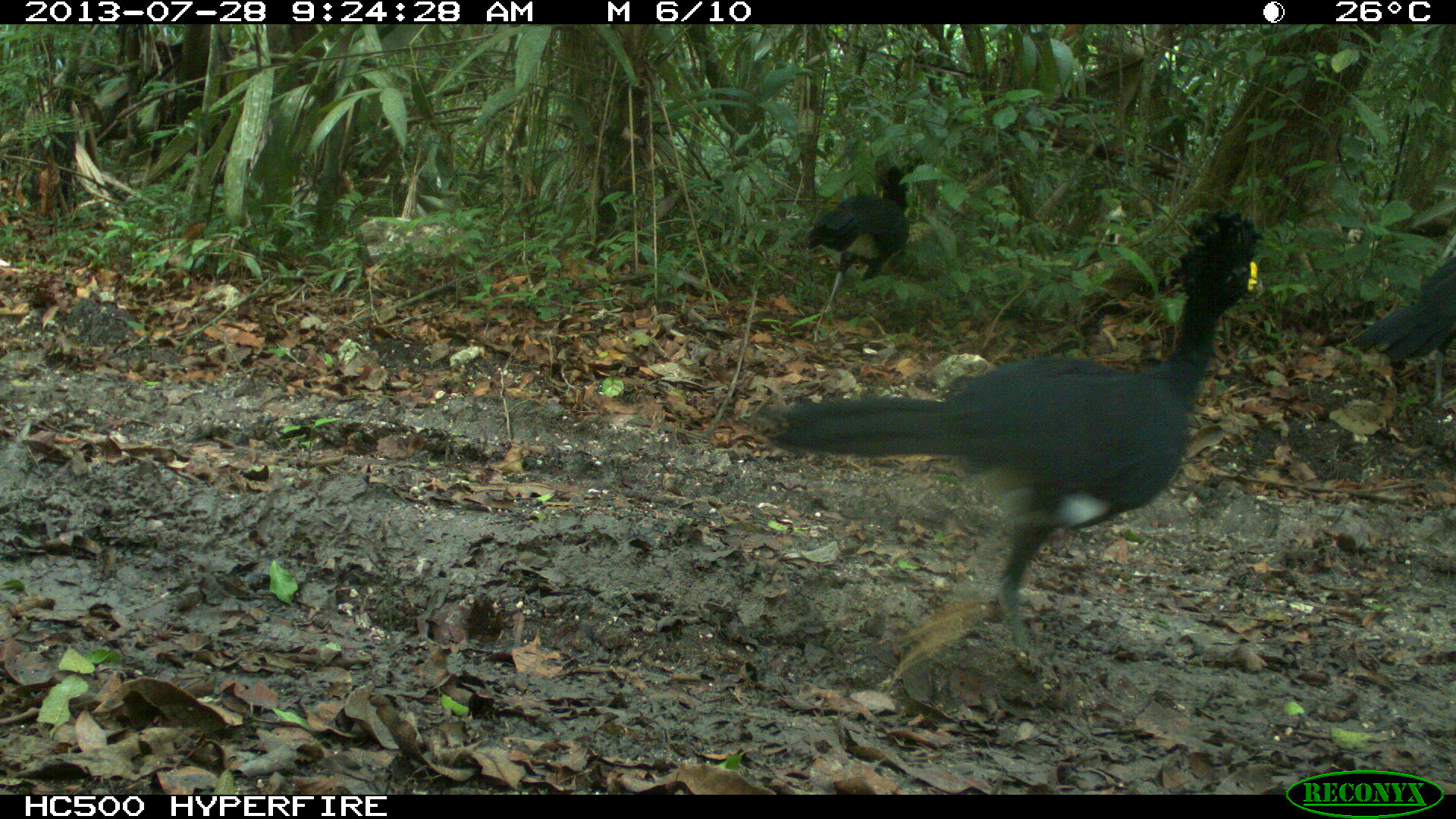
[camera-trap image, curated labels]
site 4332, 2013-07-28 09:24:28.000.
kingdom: Animalia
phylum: Chordata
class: Aves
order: Galliformes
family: Cracidae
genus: Crax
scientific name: Crax rubra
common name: great curassow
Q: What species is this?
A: Crax rubra (great curassow).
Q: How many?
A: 4.